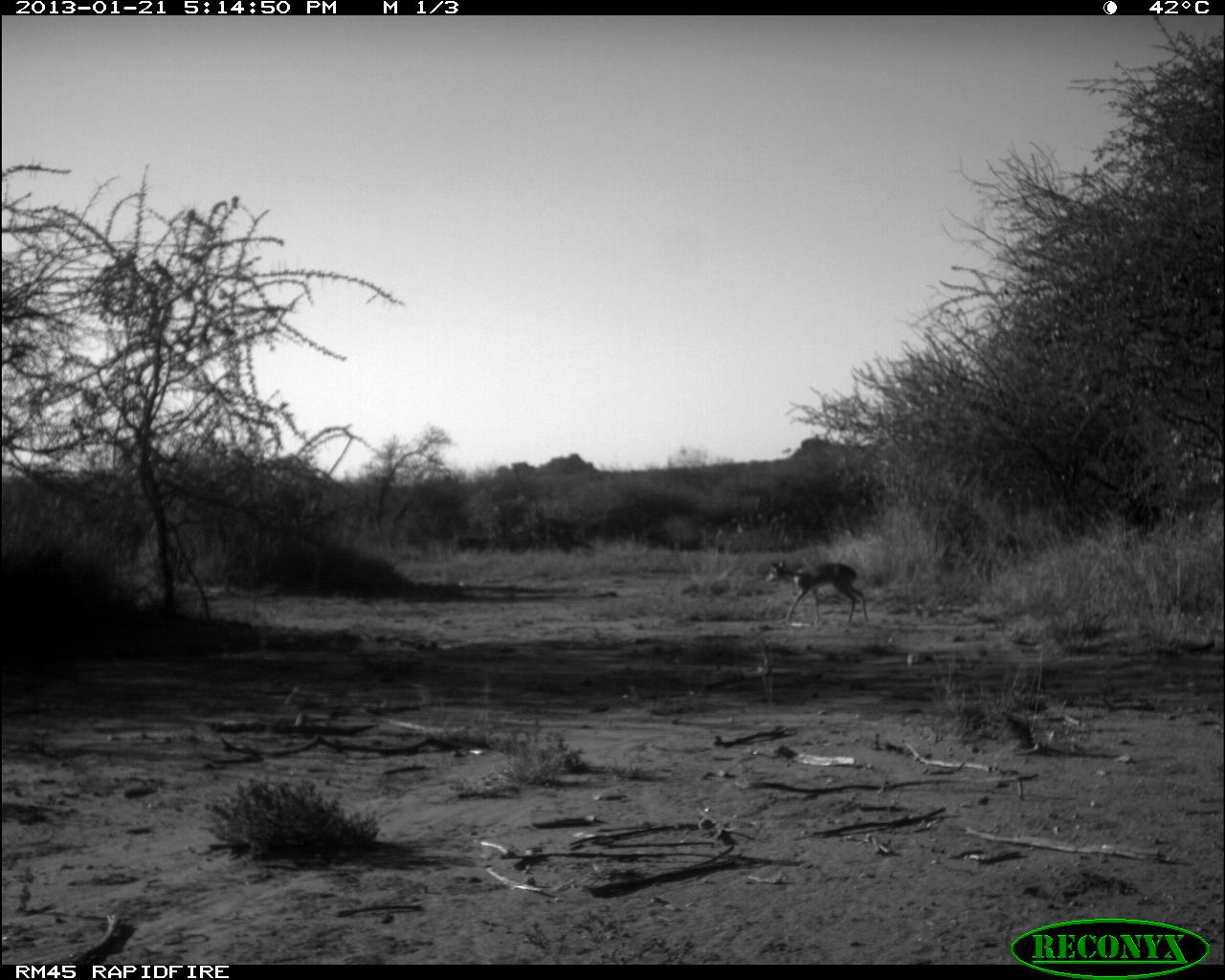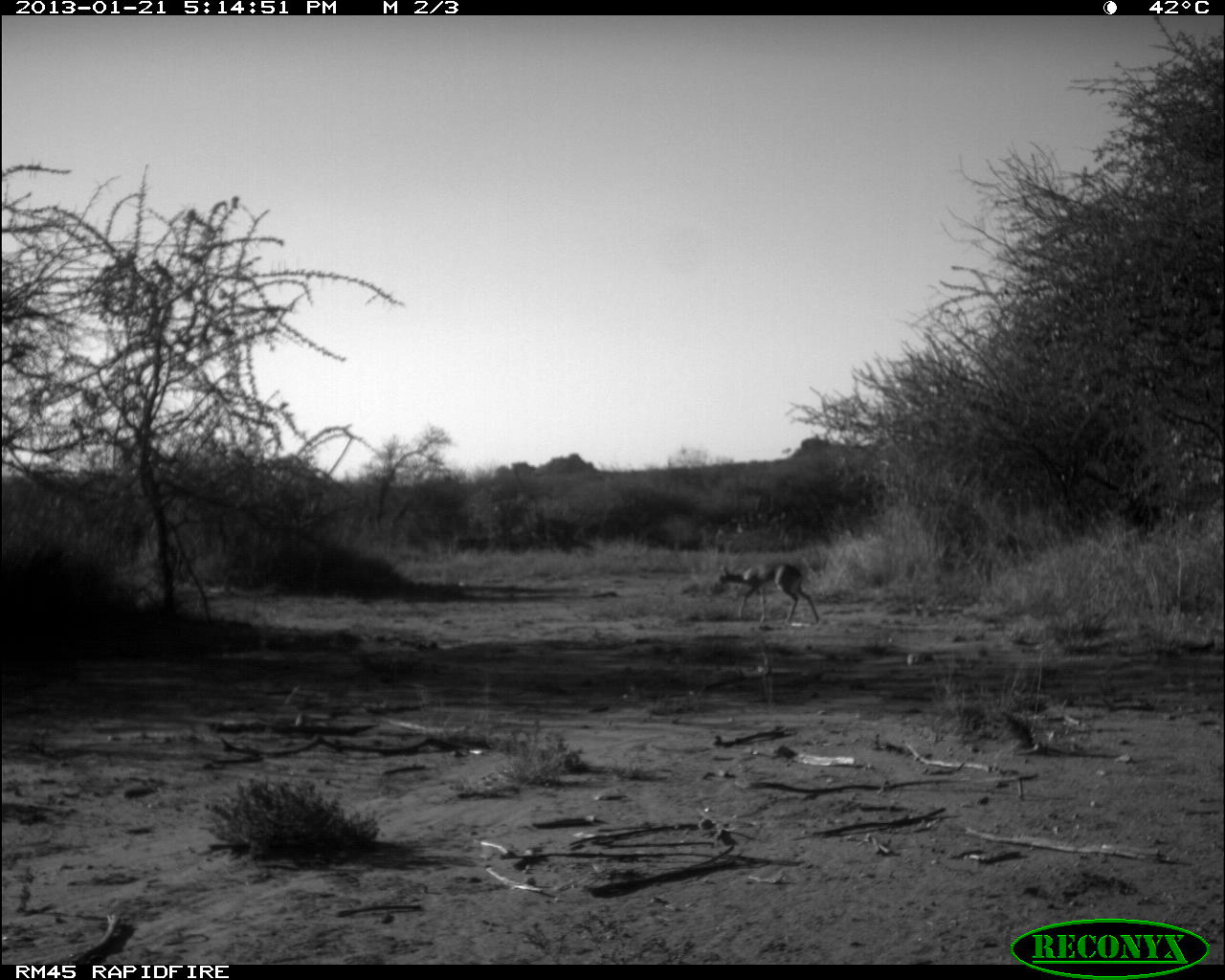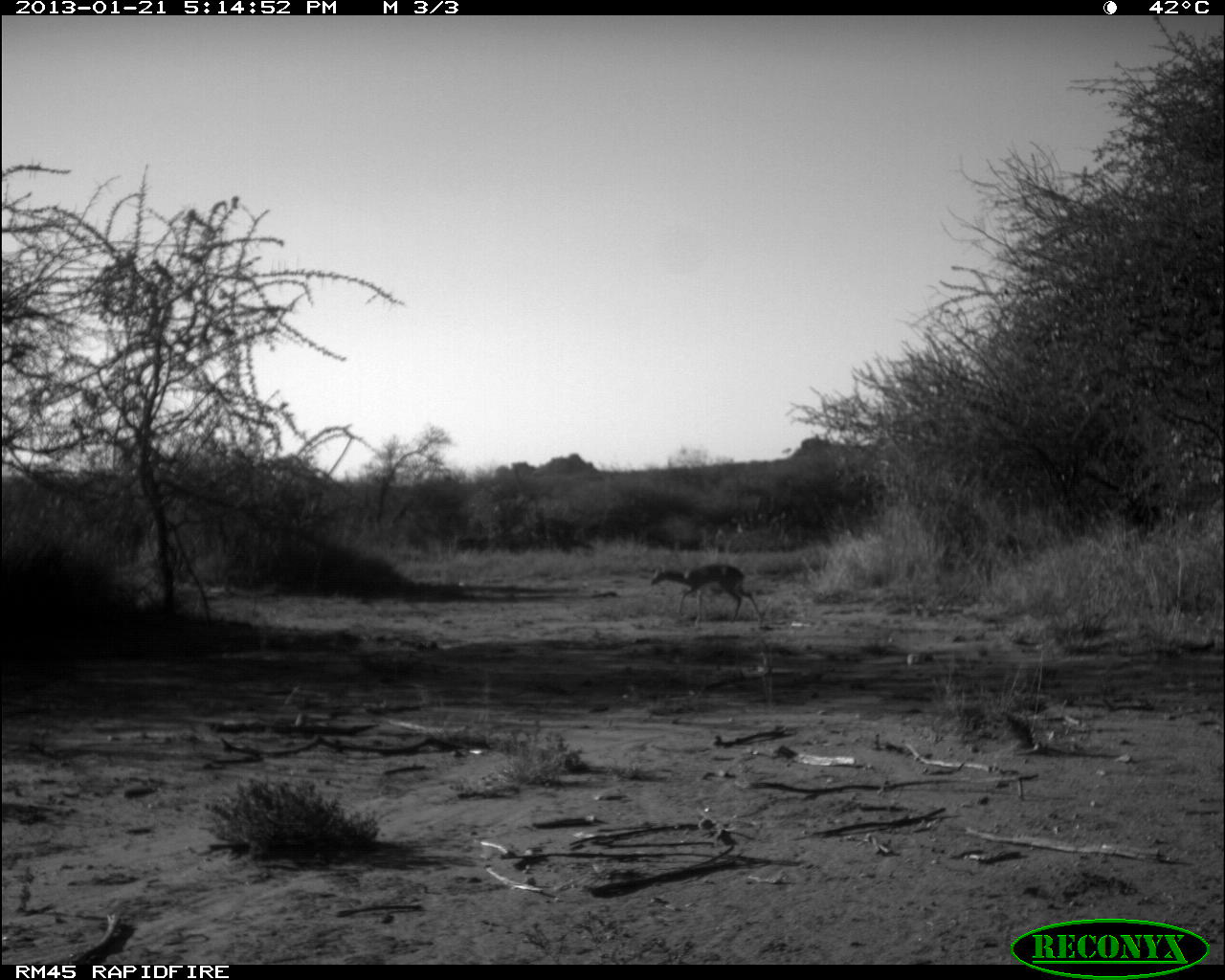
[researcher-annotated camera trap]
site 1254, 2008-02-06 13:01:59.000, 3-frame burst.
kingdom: Animalia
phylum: Chordata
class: Mammalia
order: Artiodactyla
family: Bovidae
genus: Tragelaphus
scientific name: Tragelaphus oryx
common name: eland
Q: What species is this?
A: Tragelaphus oryx (eland).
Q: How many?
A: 1.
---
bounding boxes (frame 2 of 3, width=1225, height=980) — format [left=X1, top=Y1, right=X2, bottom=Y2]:
tragelaphus oryx: [left=712, top=559, right=821, bottom=627]